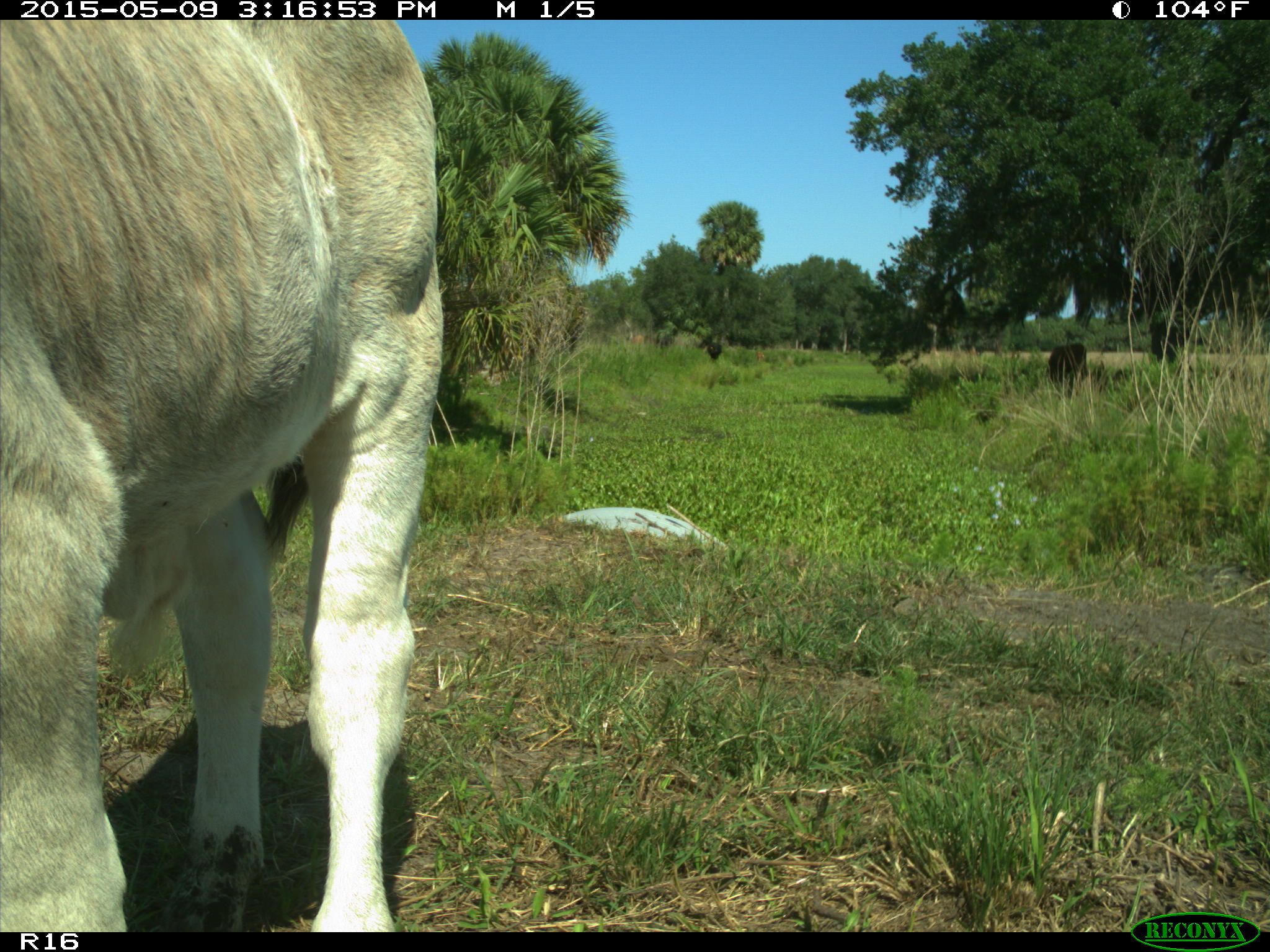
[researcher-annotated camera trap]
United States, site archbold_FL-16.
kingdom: Animalia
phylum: Chordata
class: Mammalia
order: Artiodactyla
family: Bovidae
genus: Bos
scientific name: Bos taurus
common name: domestic cow